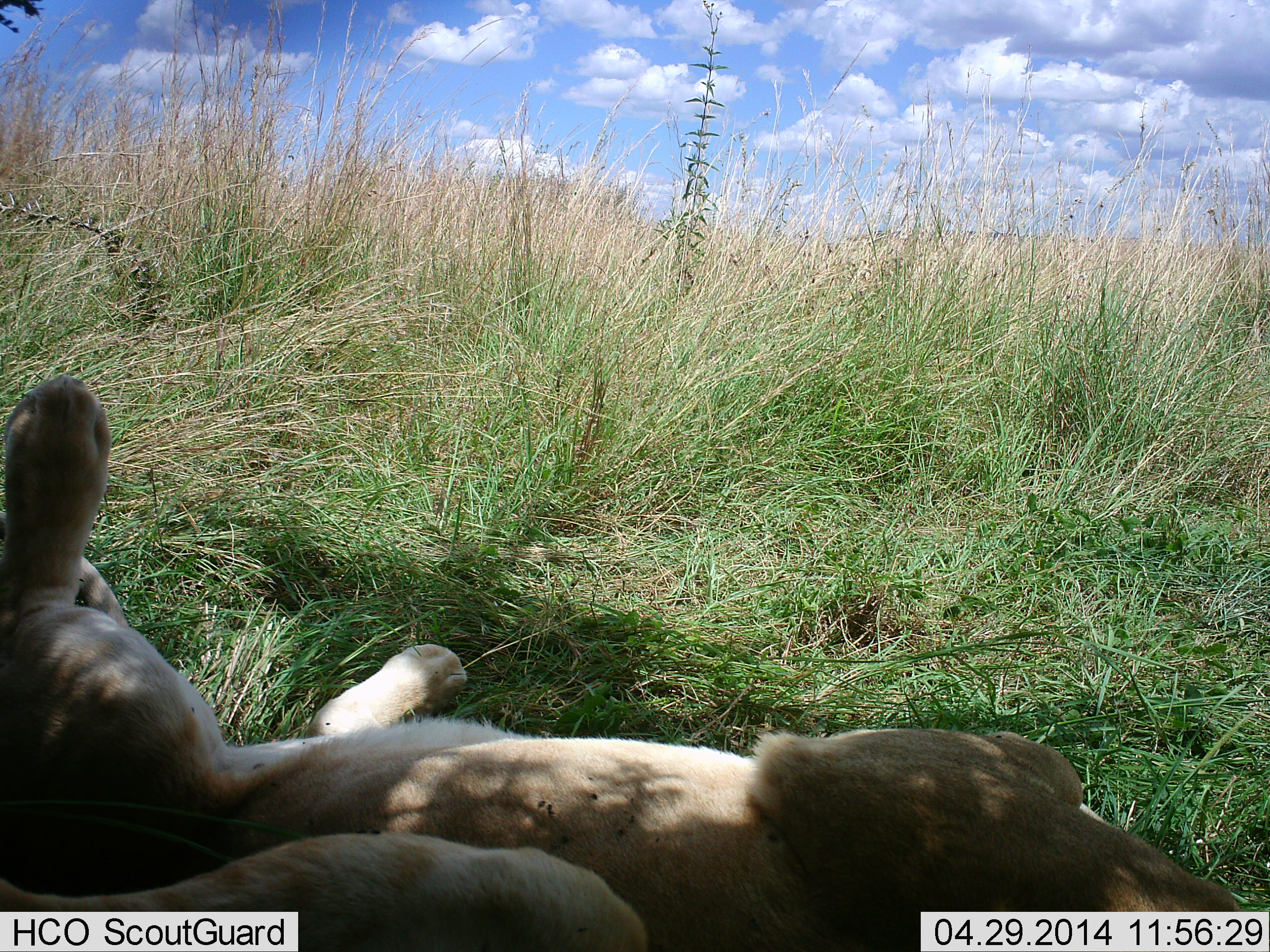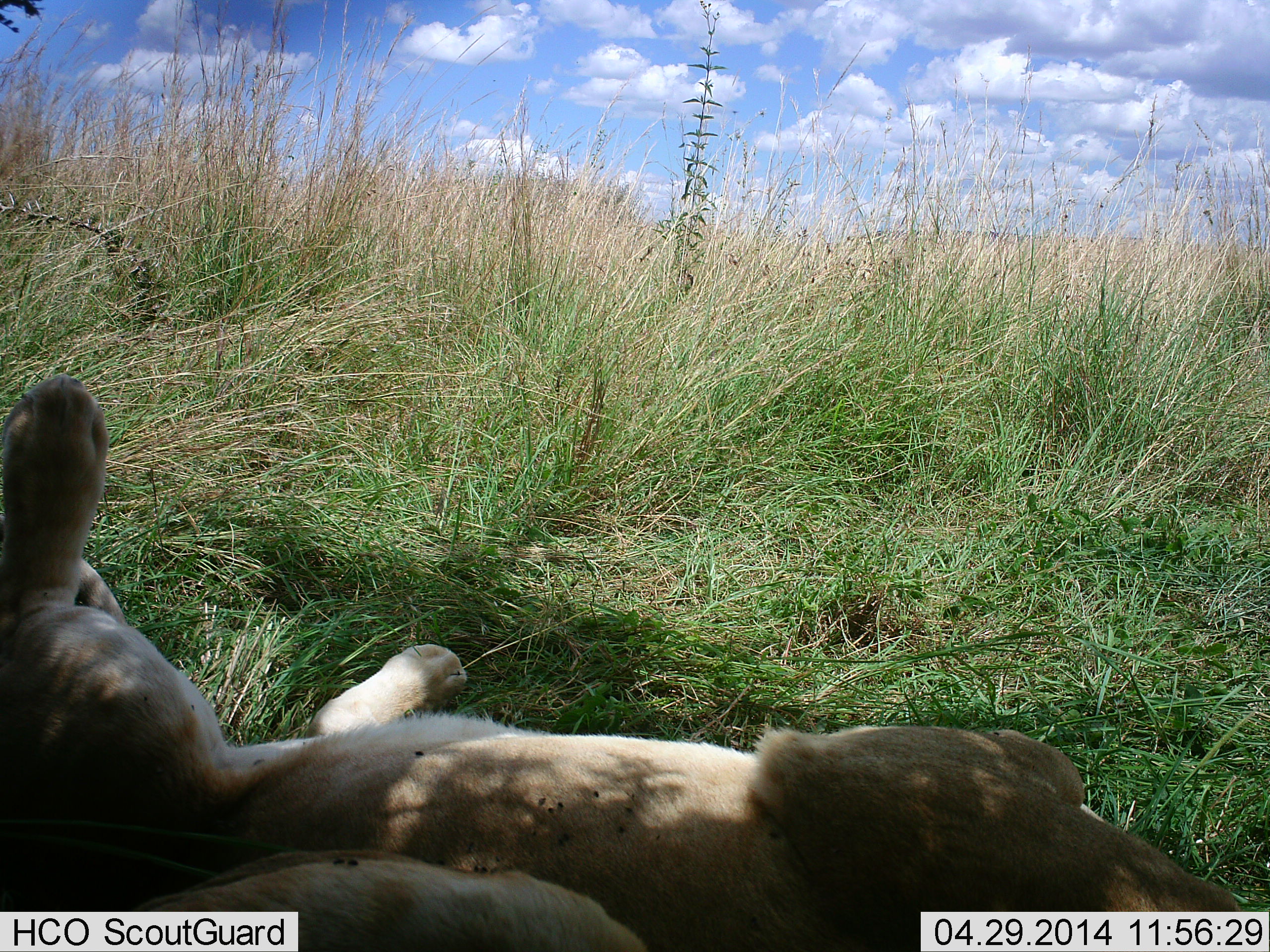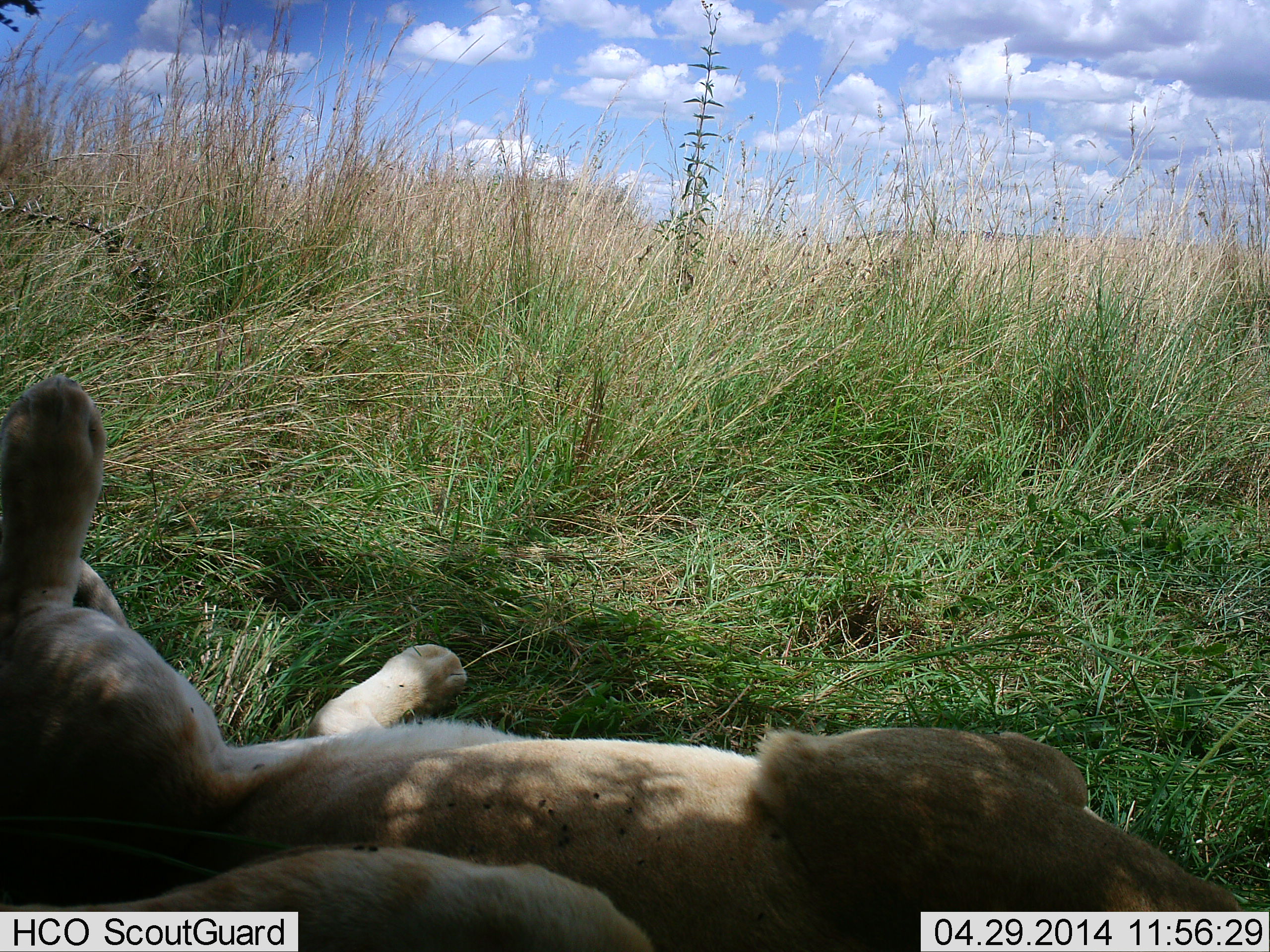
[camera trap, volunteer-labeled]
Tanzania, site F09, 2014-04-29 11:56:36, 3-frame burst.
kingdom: Animalia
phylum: Chordata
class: Mammalia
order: Carnivora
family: Felidae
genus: Panthera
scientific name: Panthera leo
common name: lion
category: lionfemale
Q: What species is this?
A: Lionfemale (lion) (Panthera leo).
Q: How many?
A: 2.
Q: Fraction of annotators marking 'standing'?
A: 0%.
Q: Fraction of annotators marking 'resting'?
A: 100%.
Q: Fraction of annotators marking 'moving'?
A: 0%.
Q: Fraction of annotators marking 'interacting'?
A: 0%.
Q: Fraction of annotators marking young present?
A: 30%.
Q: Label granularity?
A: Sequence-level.